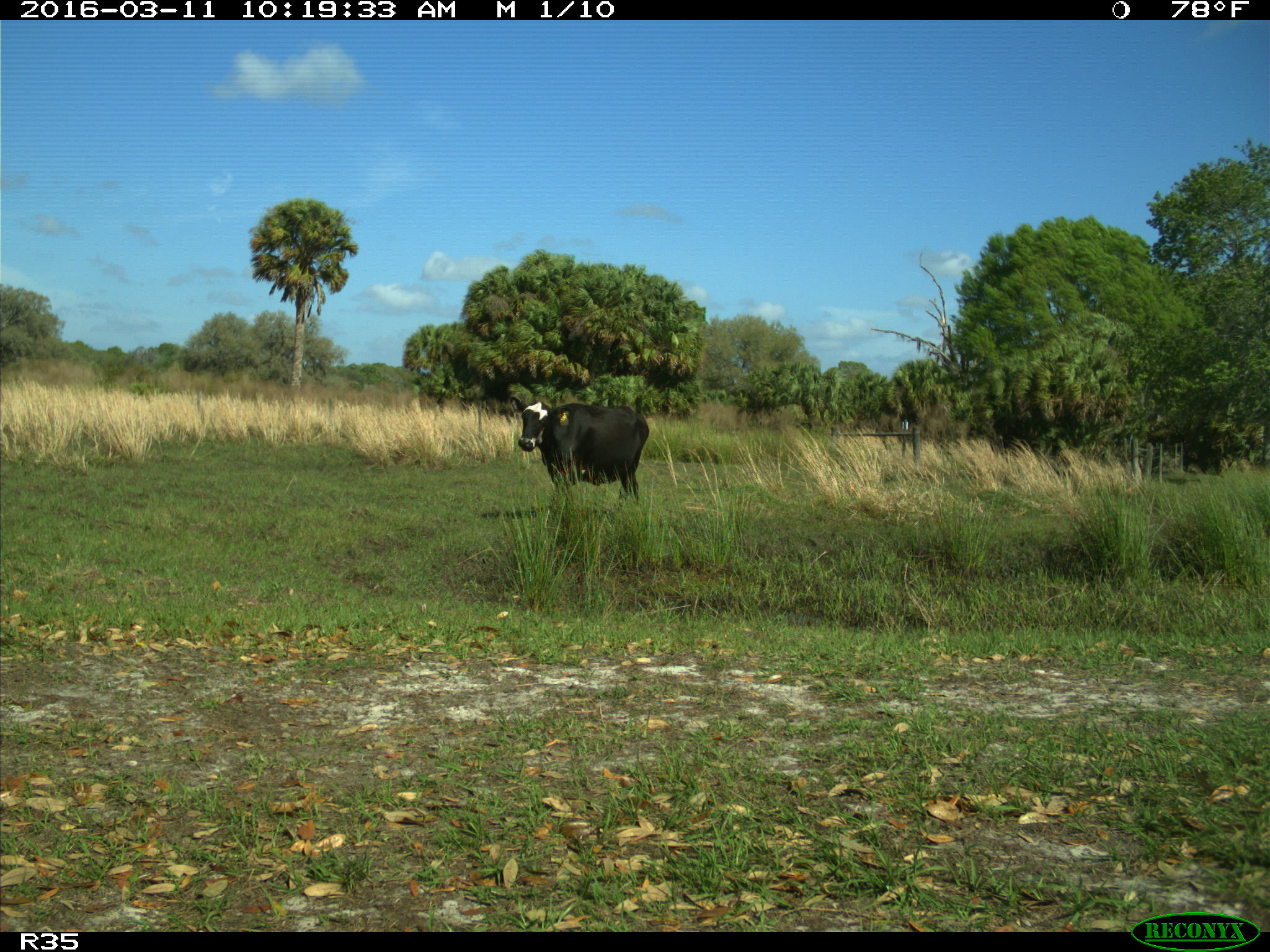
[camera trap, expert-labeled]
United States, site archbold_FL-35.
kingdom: Animalia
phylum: Chordata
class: Mammalia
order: Artiodactyla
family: Bovidae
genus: Bos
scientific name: Bos taurus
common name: domestic cow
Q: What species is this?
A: Bos taurus (domestic cow).